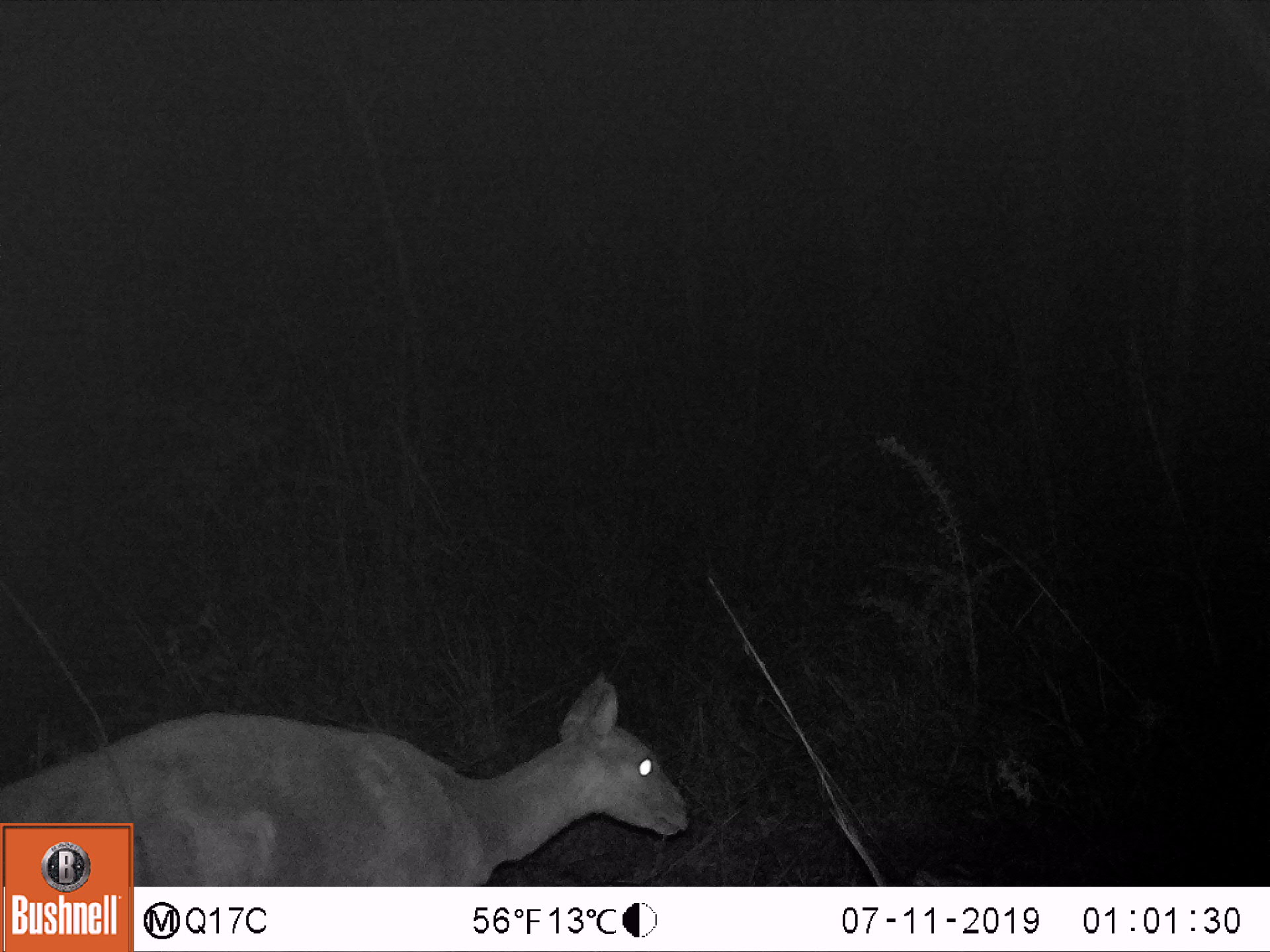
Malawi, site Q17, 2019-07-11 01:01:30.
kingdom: Animalia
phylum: Chordata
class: Mammalia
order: Artiodactyla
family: Bovidae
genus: Tragelaphus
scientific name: Tragelaphus sylvaticus sylvaticus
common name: cape bushbuck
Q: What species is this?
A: Cape bushbuck (Tragelaphus sylvaticus sylvaticus).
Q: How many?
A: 1.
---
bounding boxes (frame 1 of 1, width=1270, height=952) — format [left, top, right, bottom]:
cape bushbuck: [141, 671, 705, 880]